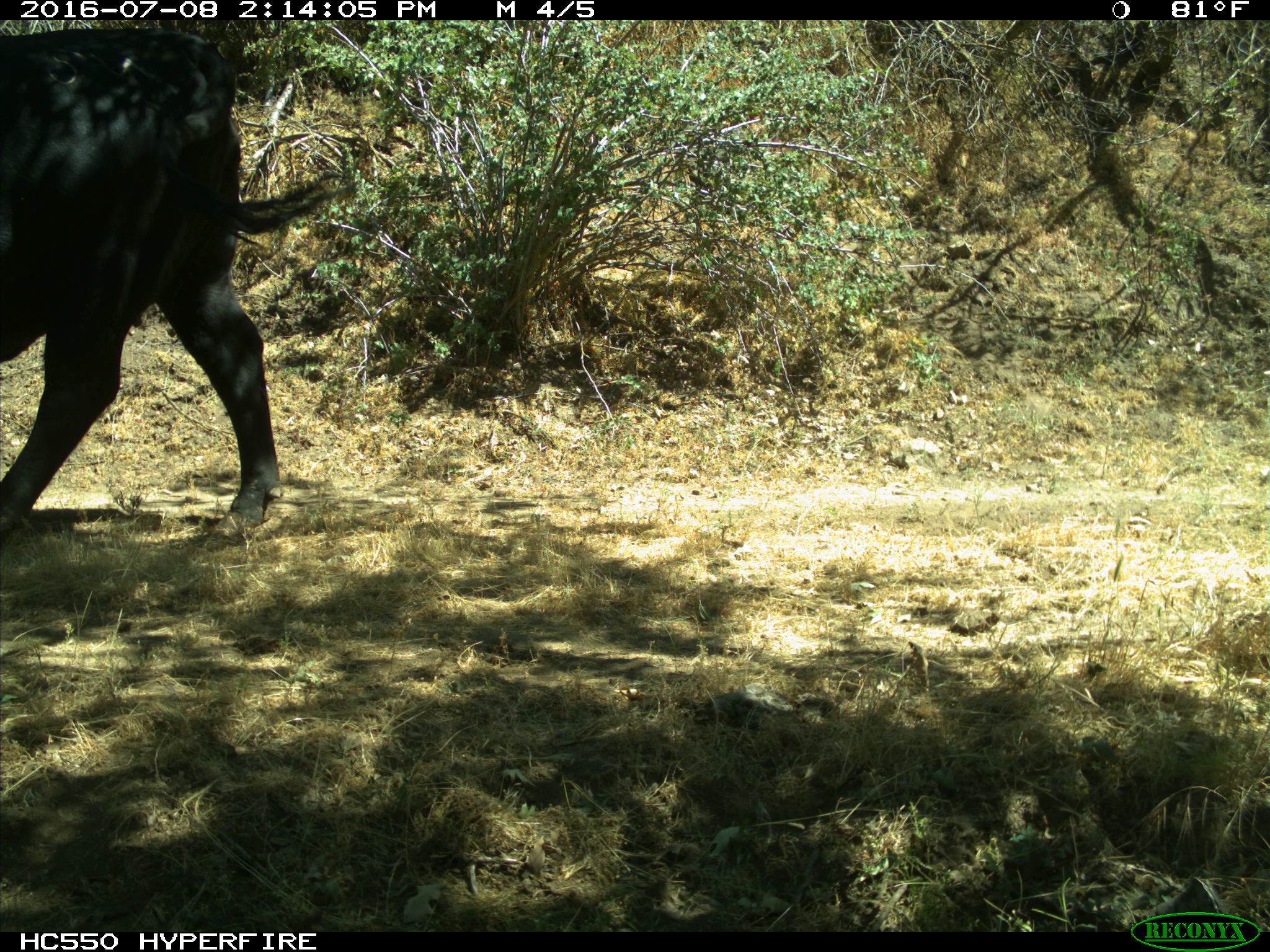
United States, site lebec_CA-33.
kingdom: Animalia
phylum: Chordata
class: Mammalia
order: Artiodactyla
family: Bovidae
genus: Bos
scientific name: Bos taurus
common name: domestic cow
Bos taurus (domestic cow).